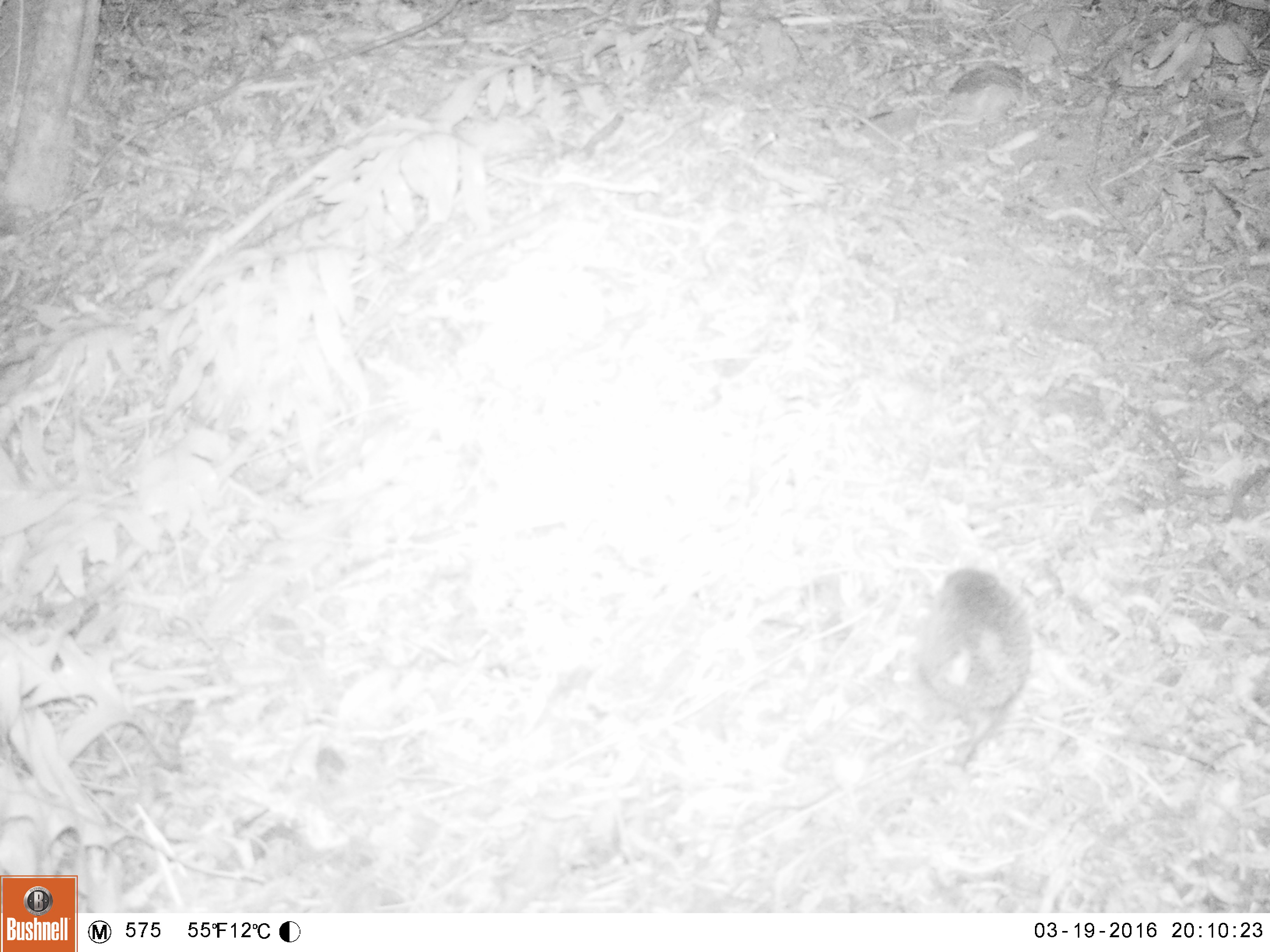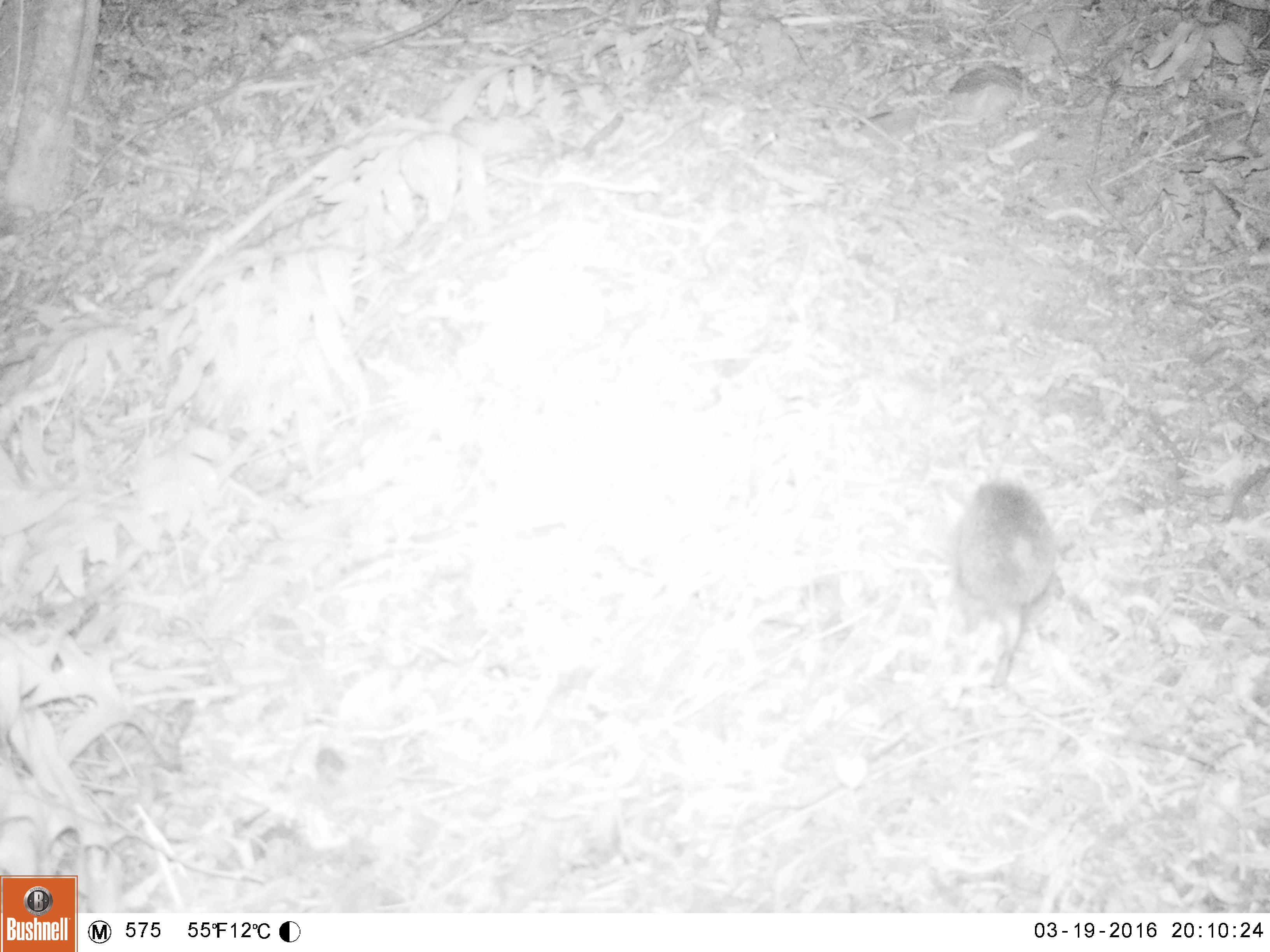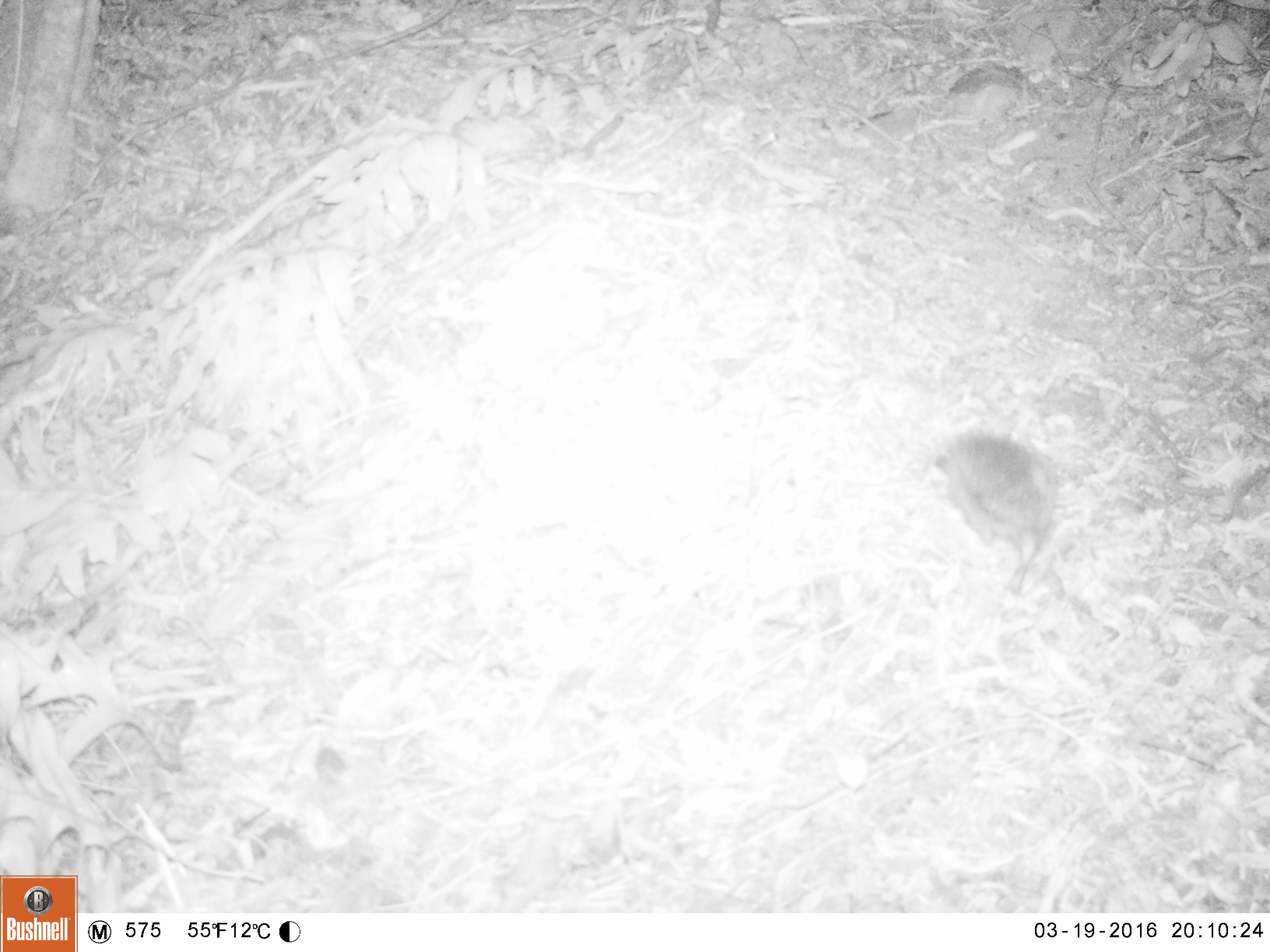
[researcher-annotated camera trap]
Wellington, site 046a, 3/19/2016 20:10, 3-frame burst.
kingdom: Animalia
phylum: Chordata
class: Mammalia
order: Eulipotyphla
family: Erinaceidae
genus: Erinaceus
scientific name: Erinaceus europaeus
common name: hedgehog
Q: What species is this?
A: Hedgehog (Erinaceus europaeus).